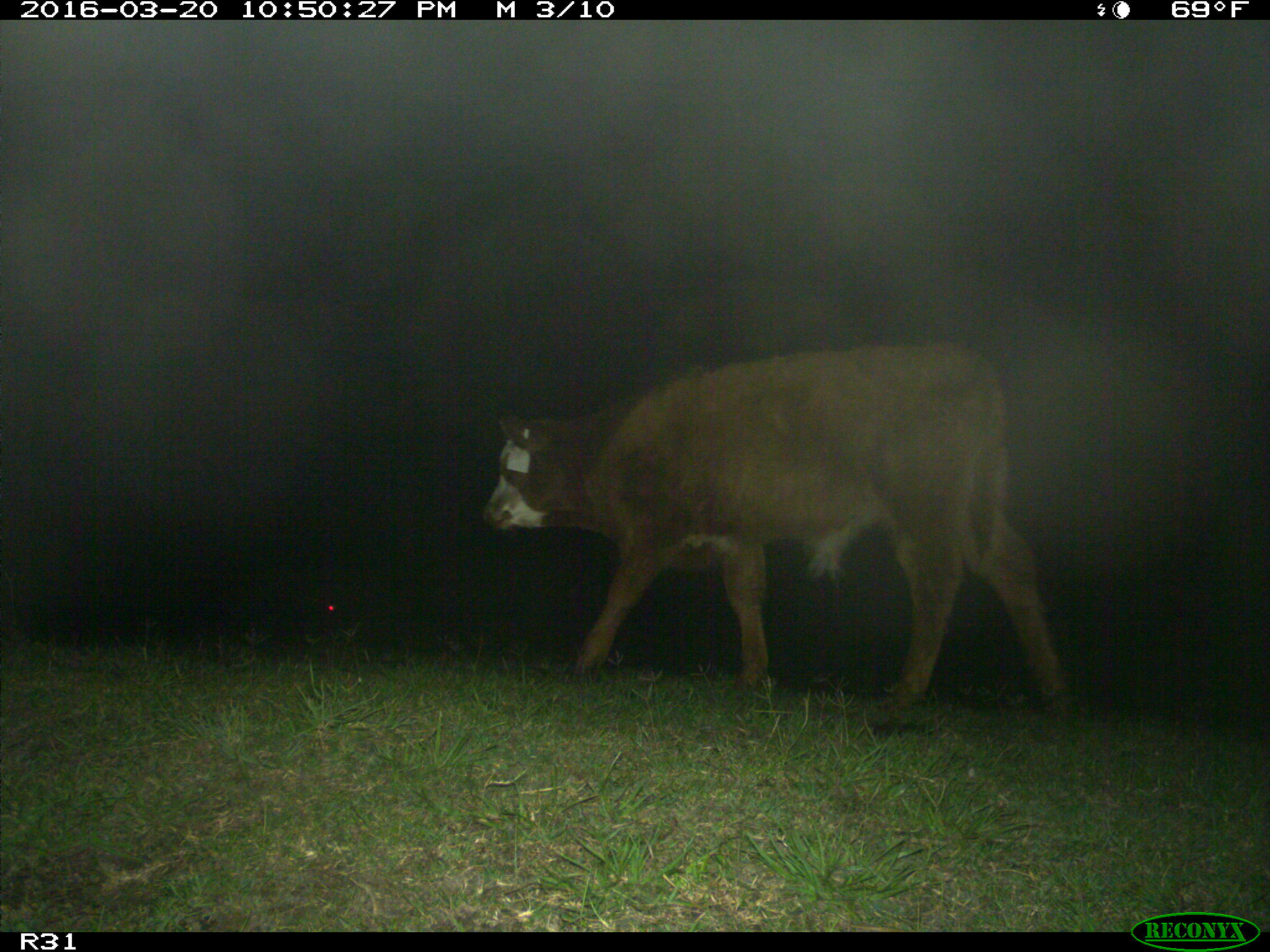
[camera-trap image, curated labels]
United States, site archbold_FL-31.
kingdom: Animalia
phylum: Chordata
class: Mammalia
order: Artiodactyla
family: Bovidae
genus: Bos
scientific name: Bos taurus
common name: domestic cow